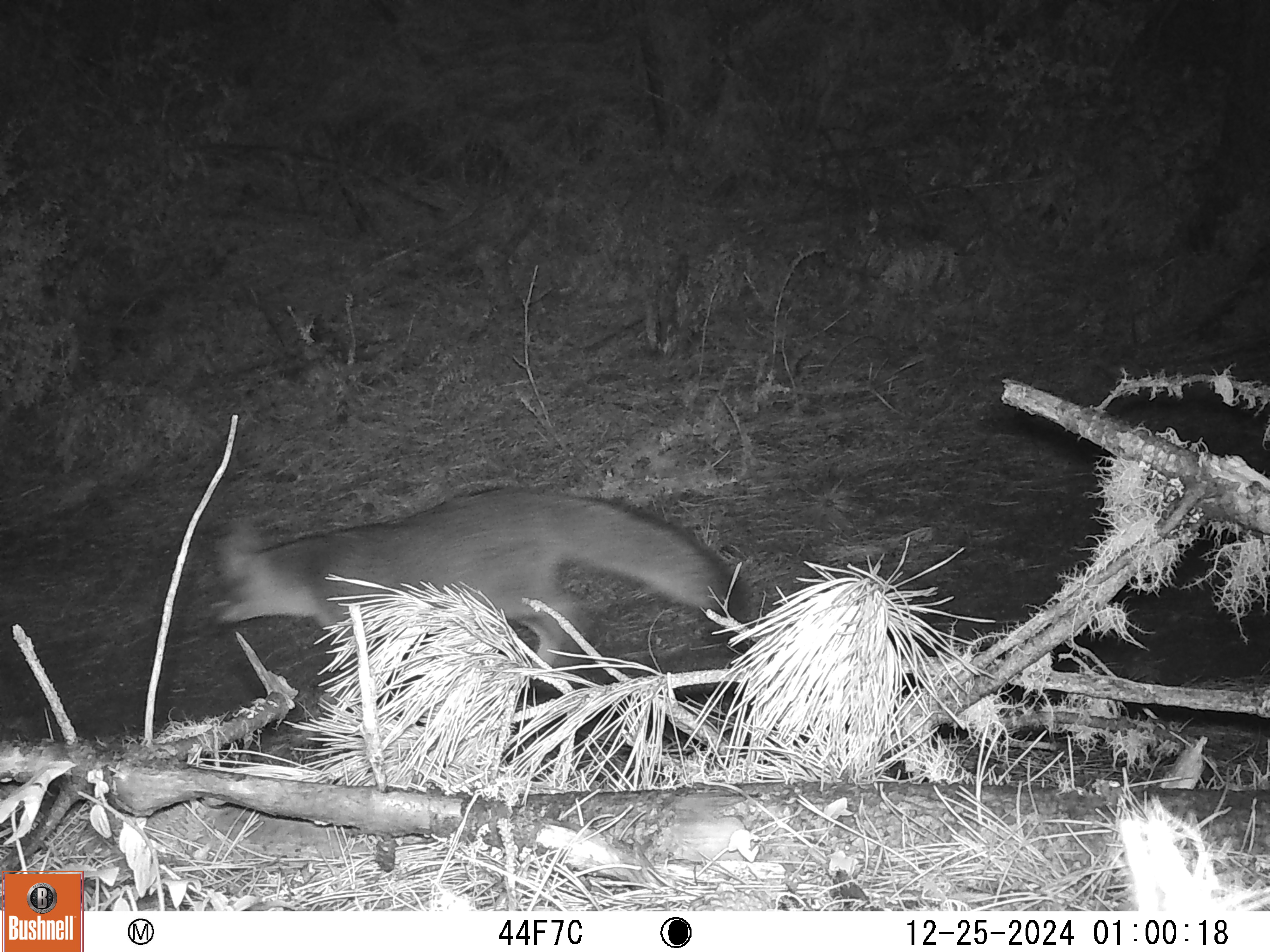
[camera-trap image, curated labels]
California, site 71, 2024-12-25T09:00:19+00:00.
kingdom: Animalia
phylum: Chordata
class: Mammalia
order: Carnivora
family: Canidae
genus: Urocyon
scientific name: Urocyon cinereoargenteus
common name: gray fox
Gray fox (Urocyon cinereoargenteus).